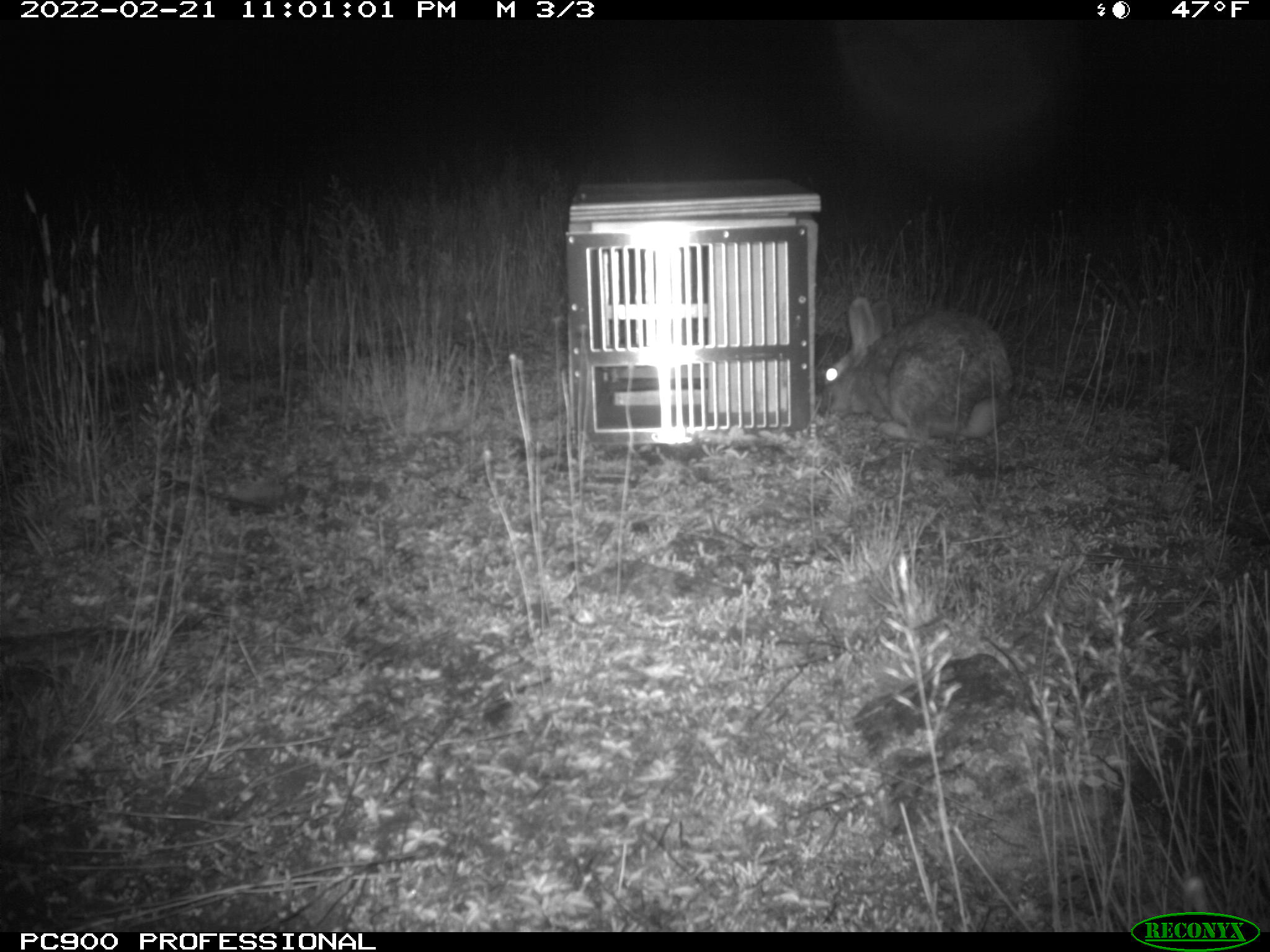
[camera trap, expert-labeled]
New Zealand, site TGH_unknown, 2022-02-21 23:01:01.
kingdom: Animalia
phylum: Chordata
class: Mammalia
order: Lagomorpha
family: Leporidae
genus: Oryctolagus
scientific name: Oryctolagus cuniculus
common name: european rabbit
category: rabbit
Rabbit (european rabbit) (Oryctolagus cuniculus).